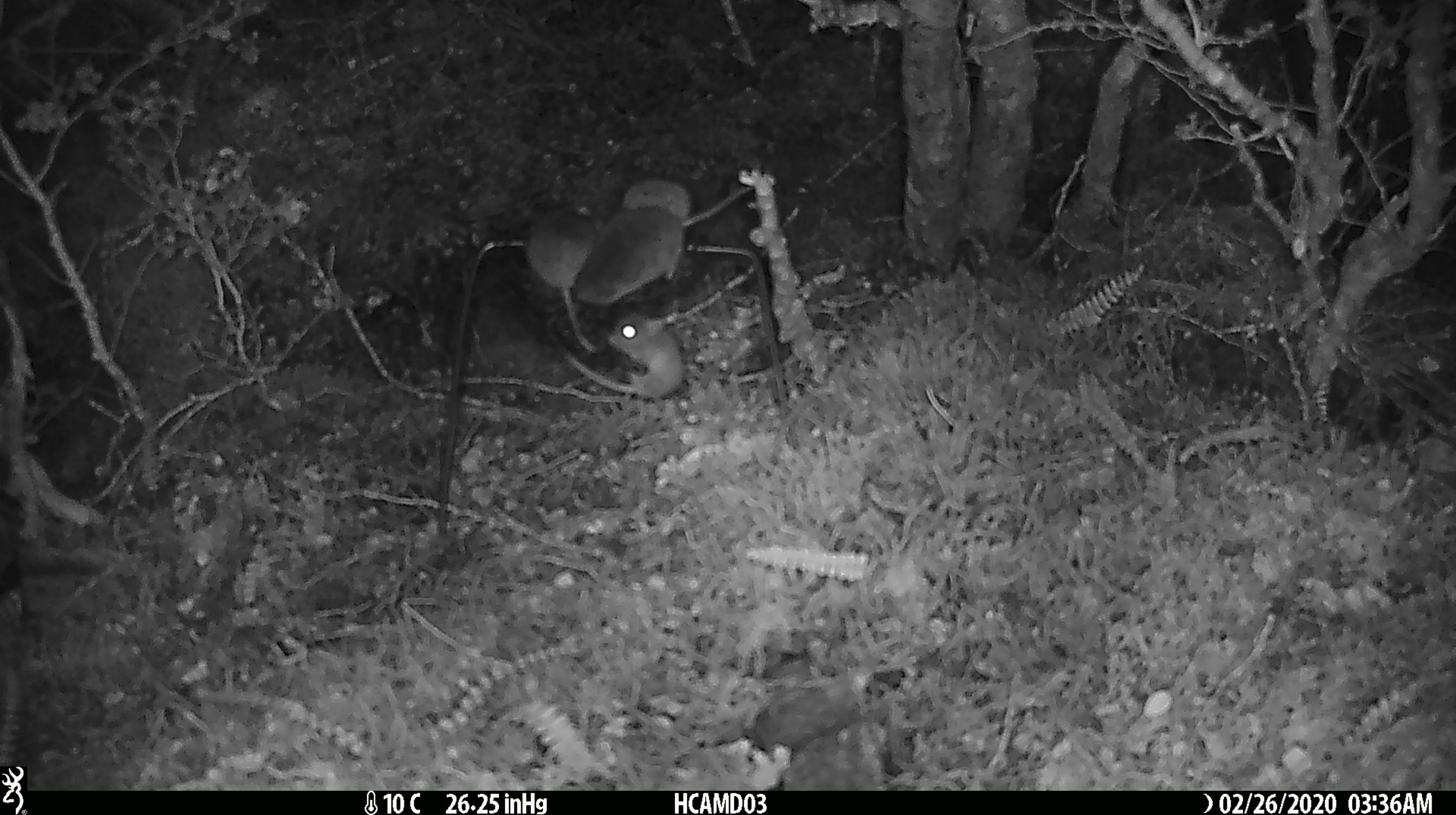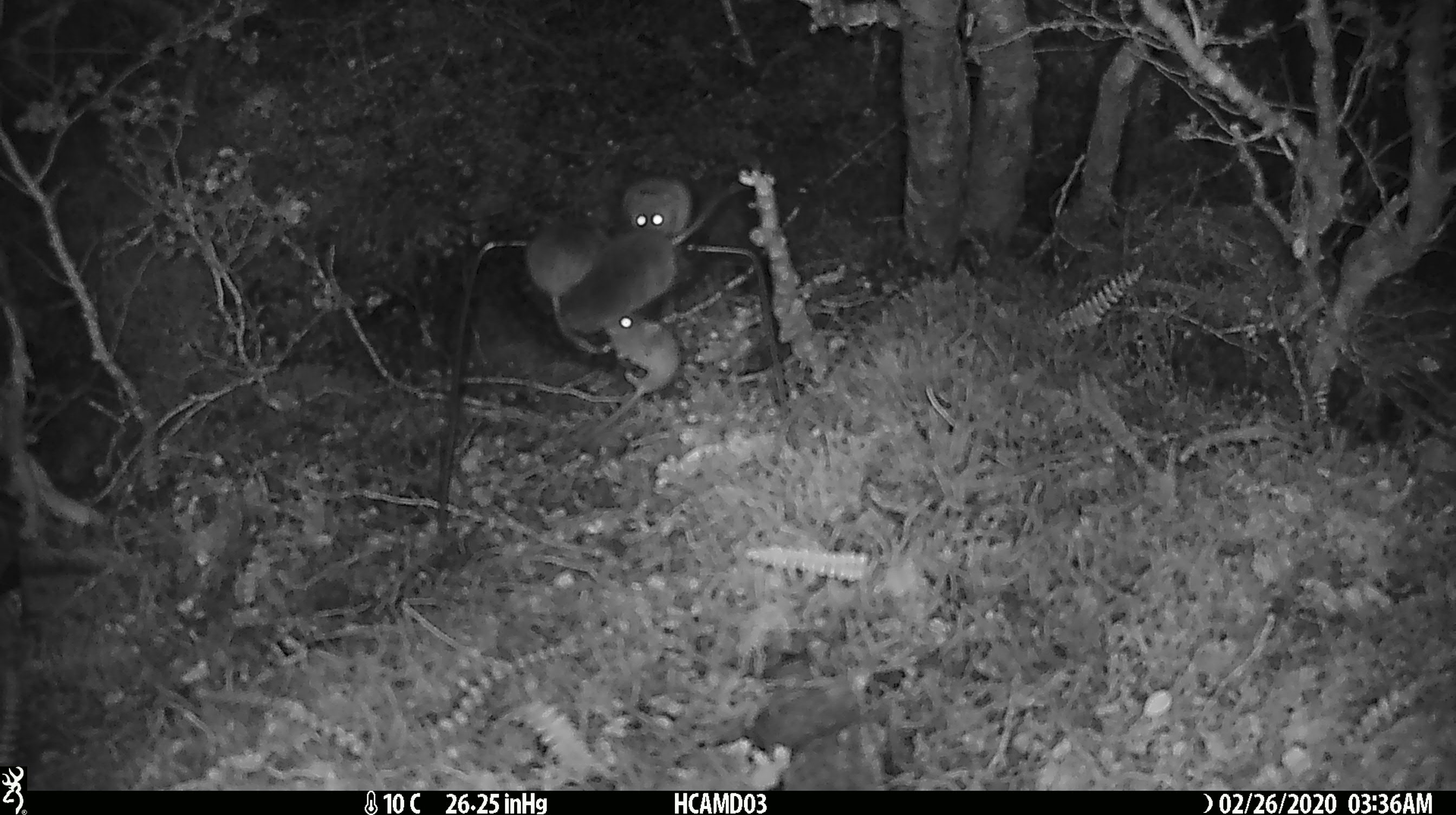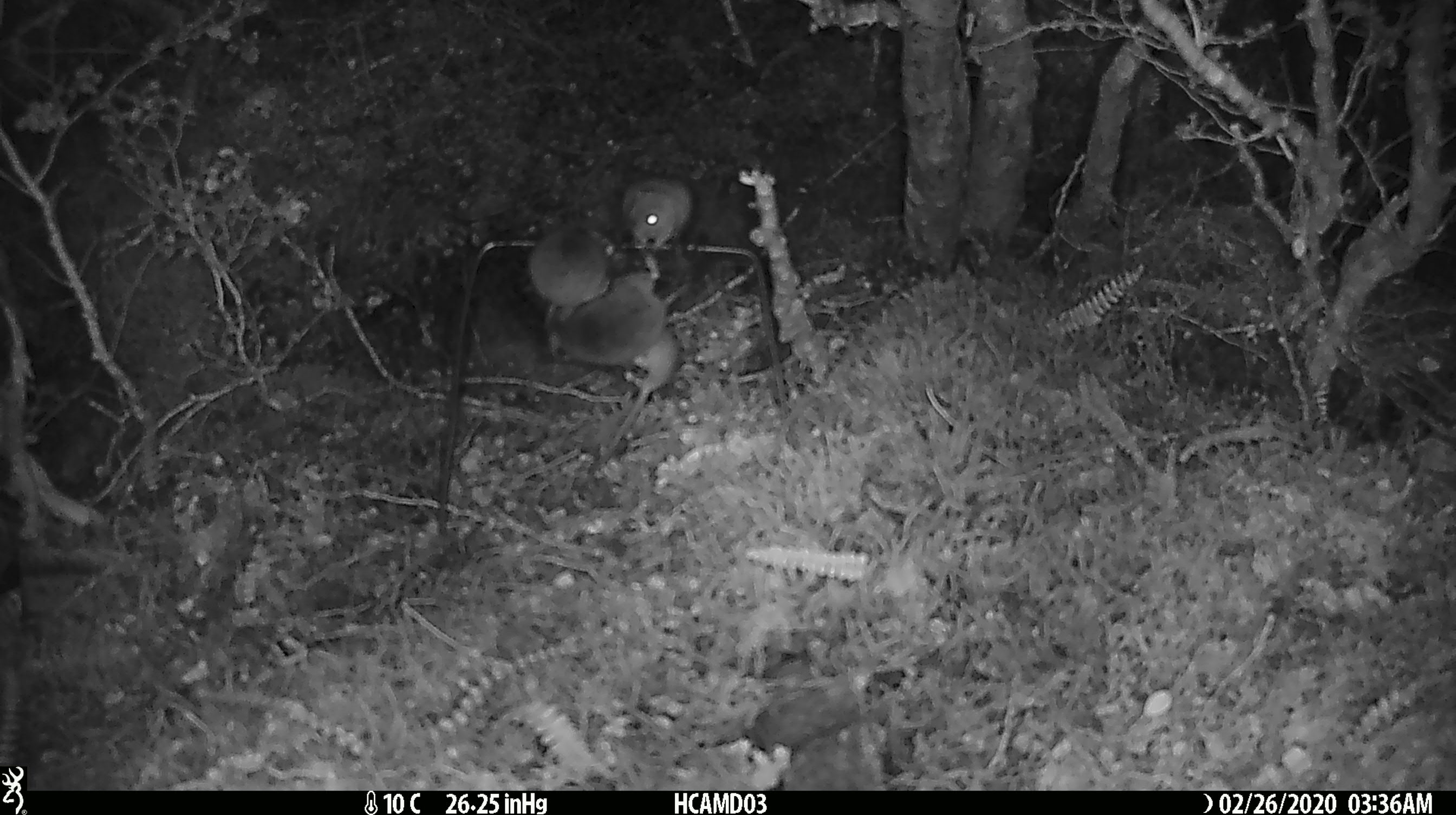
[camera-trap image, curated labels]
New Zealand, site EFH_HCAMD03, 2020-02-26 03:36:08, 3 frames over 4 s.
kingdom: Animalia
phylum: Chordata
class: Mammalia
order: Rodentia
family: Muridae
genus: Mus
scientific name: Mus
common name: mouse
Mouse (Mus).